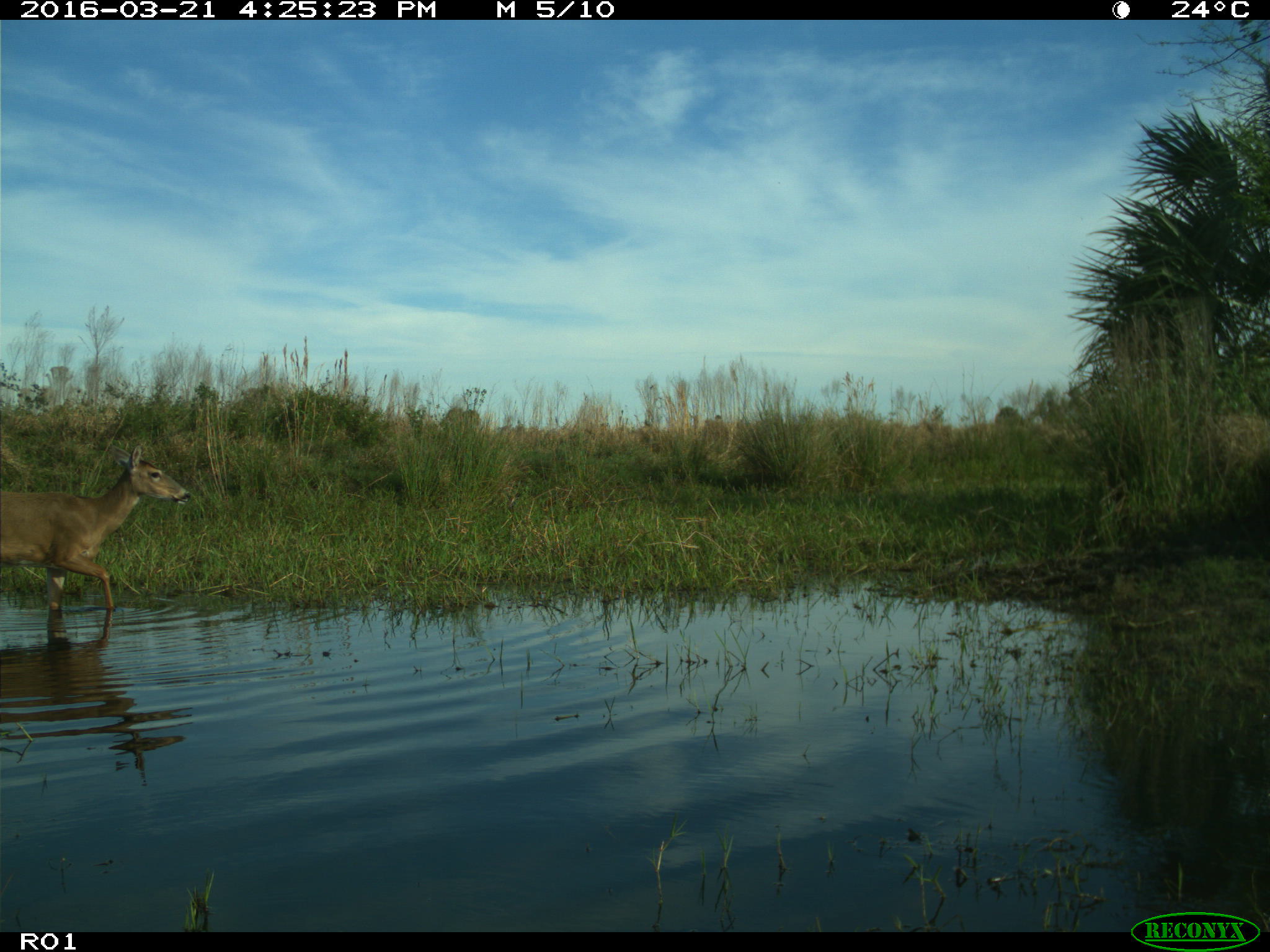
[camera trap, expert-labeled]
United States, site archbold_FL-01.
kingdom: Animalia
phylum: Chordata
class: Mammalia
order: Artiodactyla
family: Cervidae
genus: Odocoileus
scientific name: Odocoileus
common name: deer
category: unidentified deer